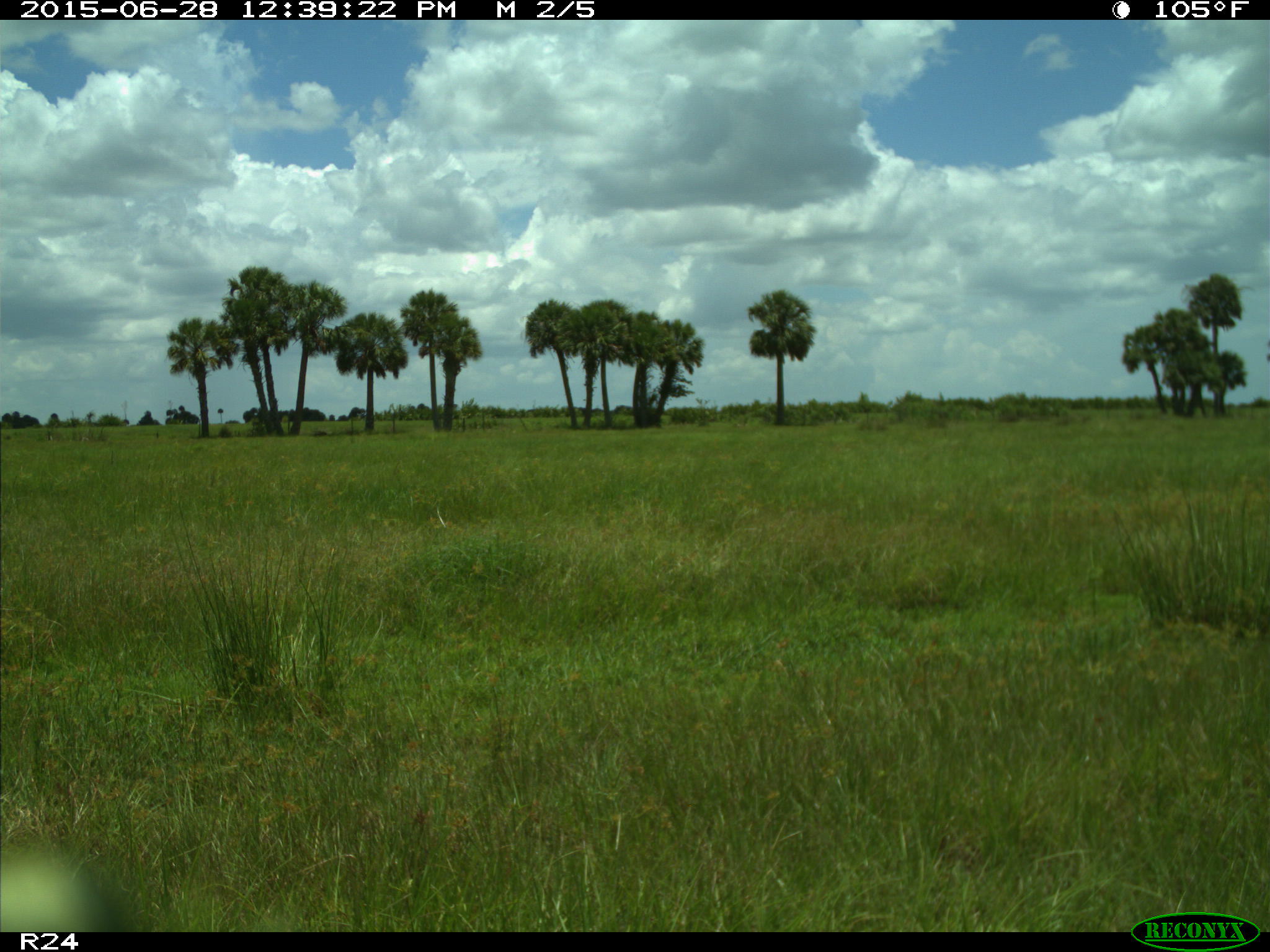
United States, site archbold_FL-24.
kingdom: Animalia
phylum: Chordata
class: Mammalia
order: Artiodactyla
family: Bovidae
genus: Bos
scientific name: Bos taurus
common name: domestic cow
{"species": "Bos taurus (domestic cow)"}